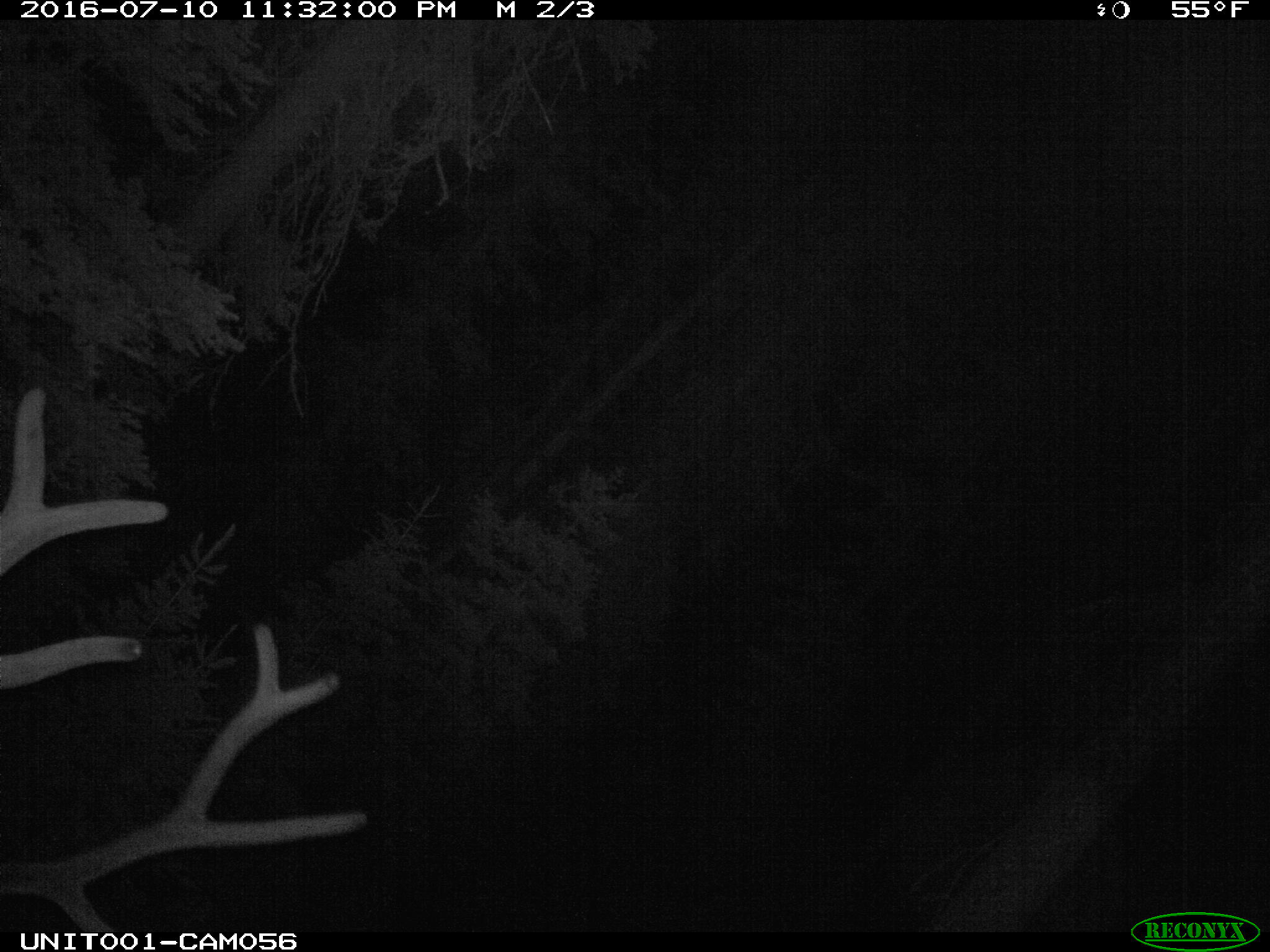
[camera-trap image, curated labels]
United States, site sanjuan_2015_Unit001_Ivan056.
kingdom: Animalia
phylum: Chordata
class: Mammalia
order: Artiodactyla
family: Cervidae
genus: Cervus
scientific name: Cervus elaphus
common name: red deer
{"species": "Cervus elaphus (red deer)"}